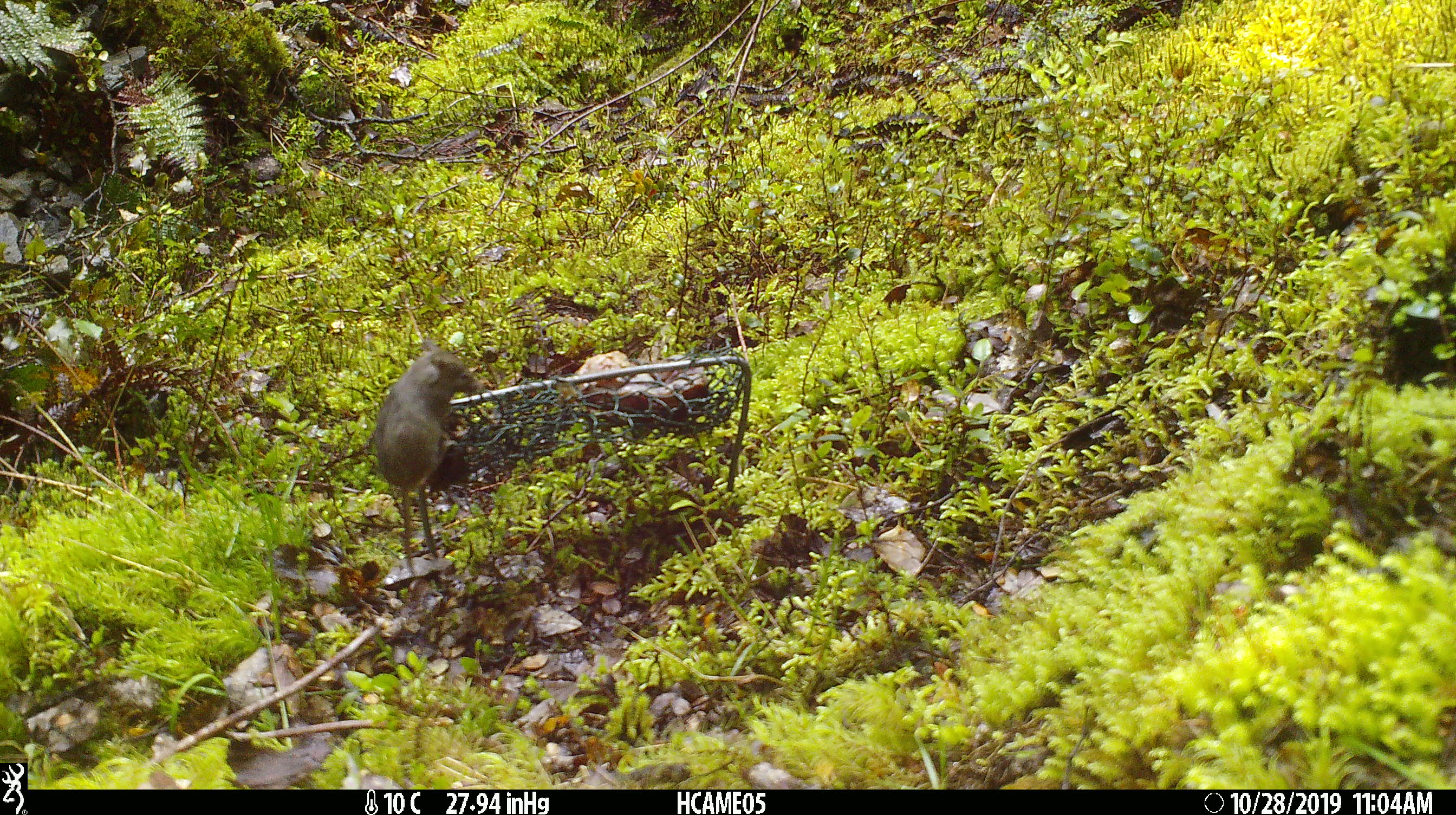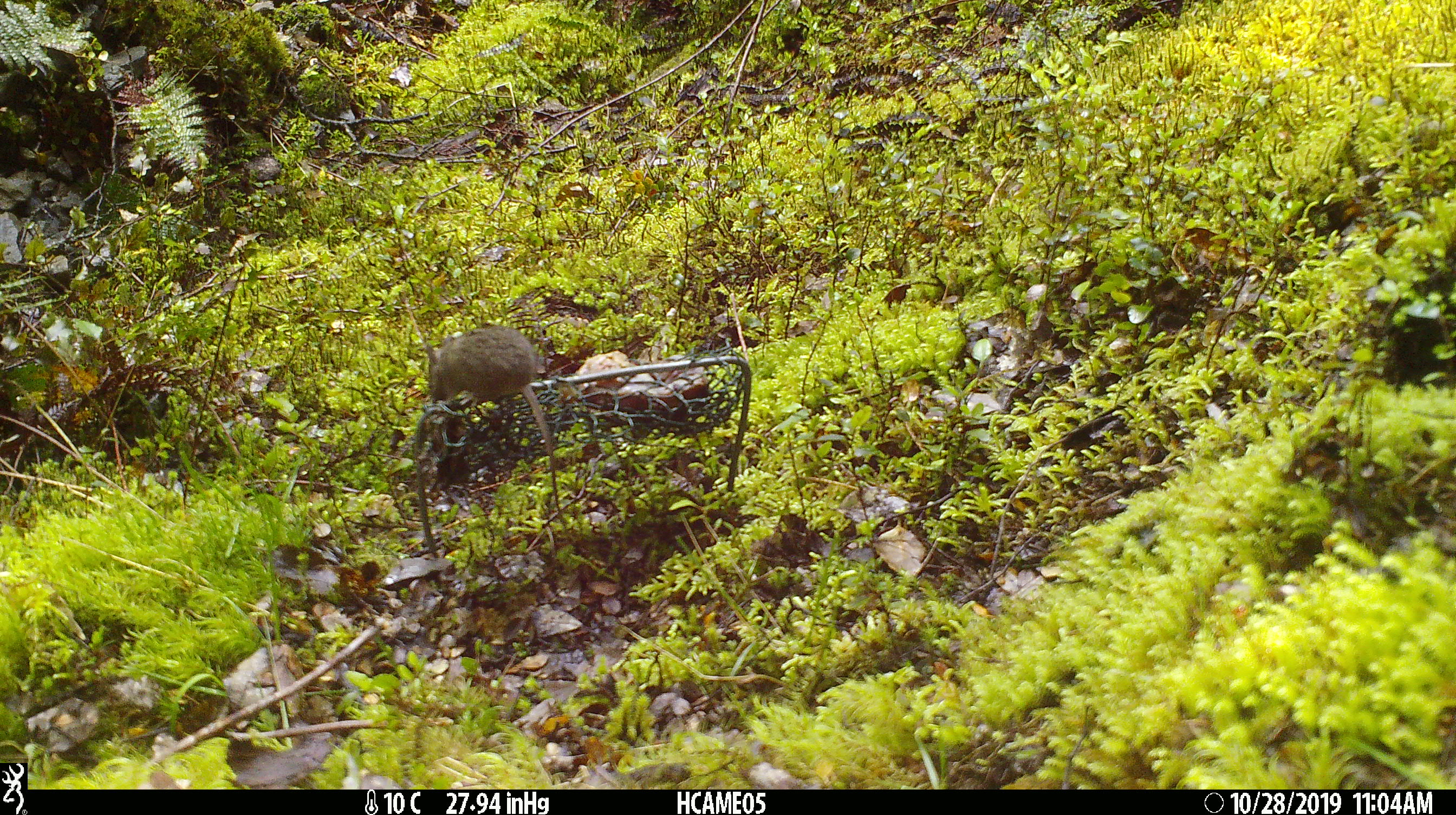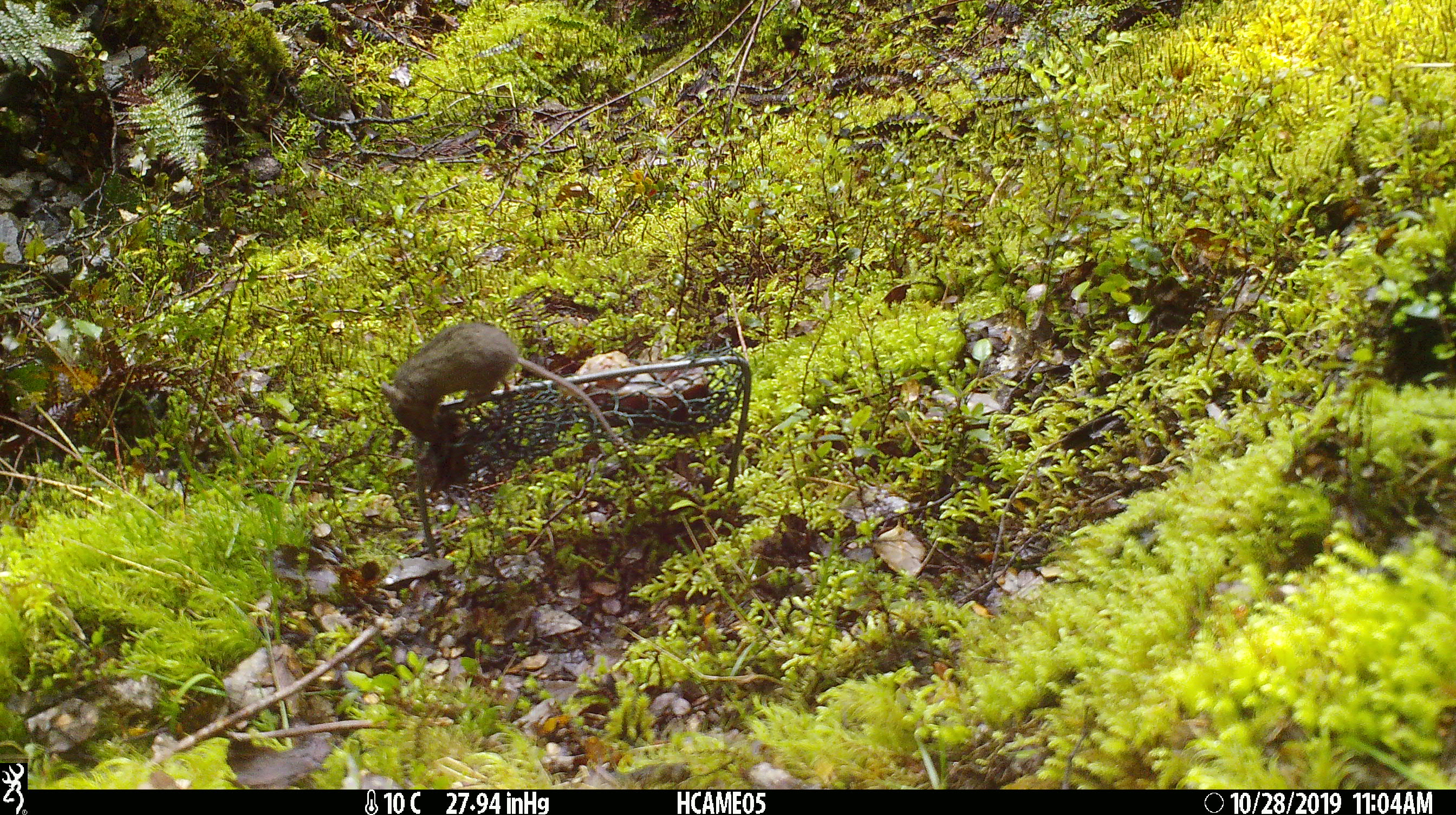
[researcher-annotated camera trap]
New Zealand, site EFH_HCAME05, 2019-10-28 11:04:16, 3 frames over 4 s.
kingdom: Animalia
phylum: Chordata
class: Mammalia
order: Rodentia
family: Muridae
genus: Mus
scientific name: Mus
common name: mouse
Mouse (Mus).